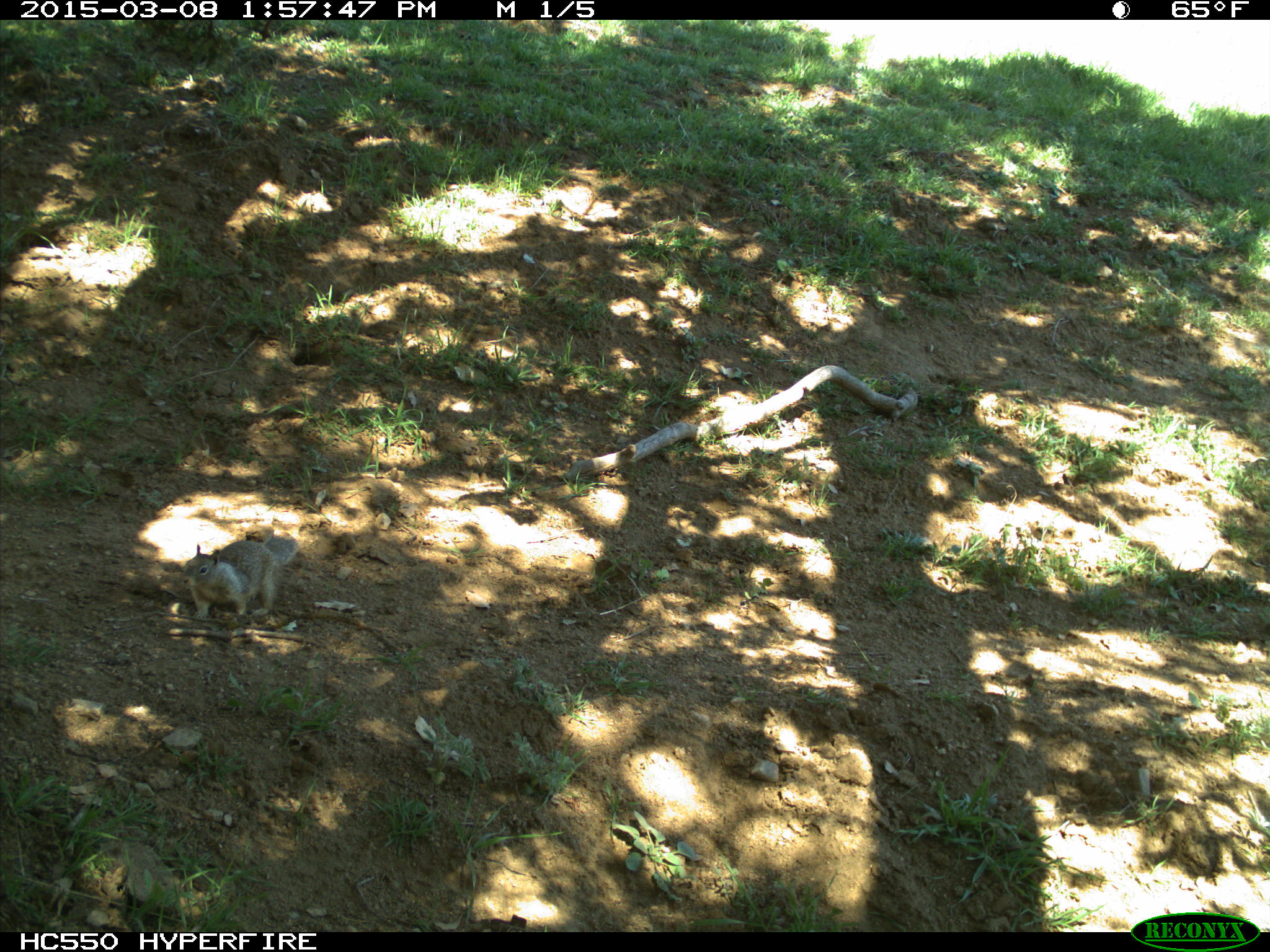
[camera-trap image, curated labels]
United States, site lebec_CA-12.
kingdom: Animalia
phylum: Chordata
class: Mammalia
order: Rodentia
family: Sciuridae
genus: Otospermophilus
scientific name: Otospermophilus beecheyi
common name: california ground squirrel